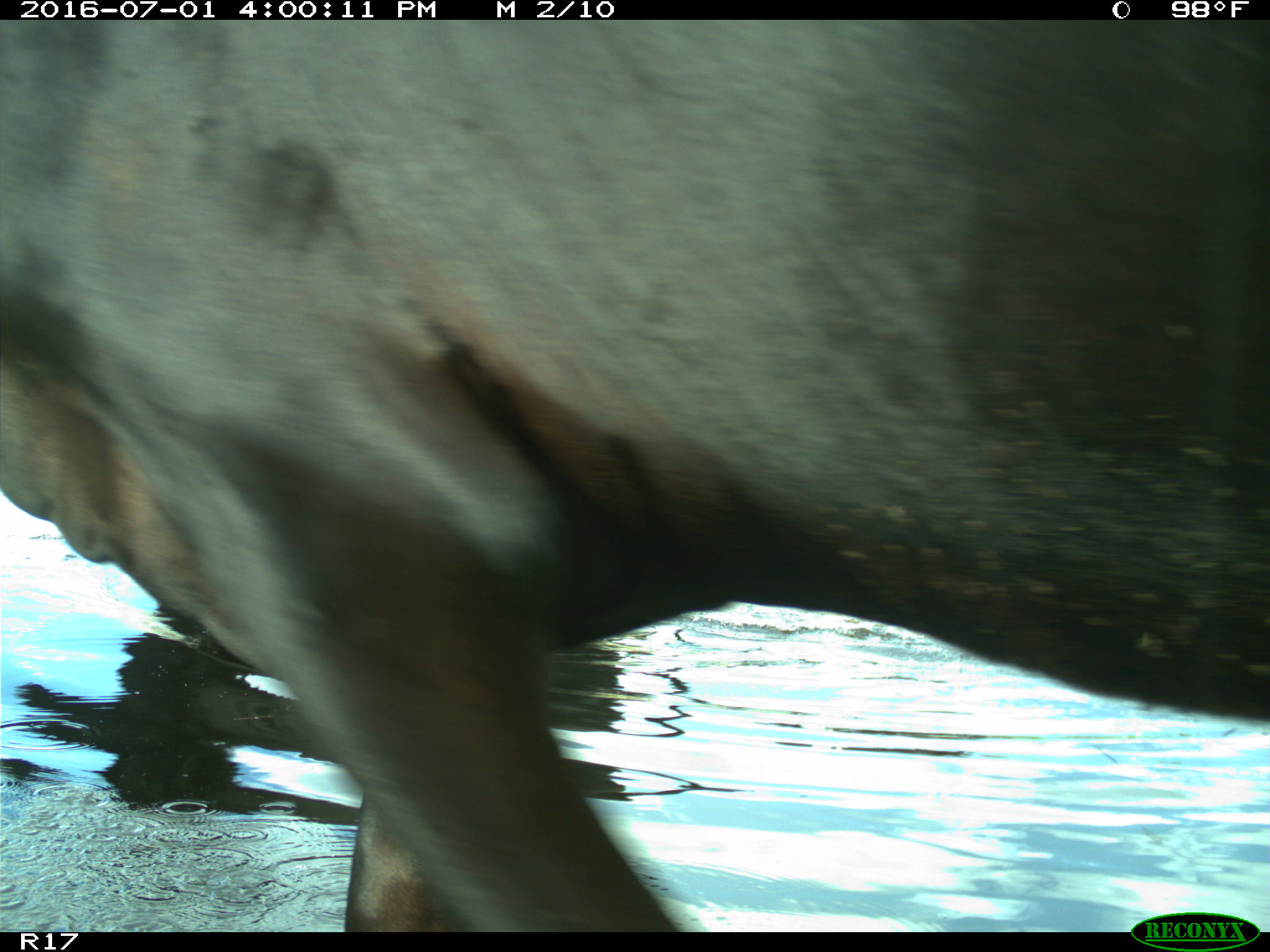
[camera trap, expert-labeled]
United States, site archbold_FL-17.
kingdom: Animalia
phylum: Chordata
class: Mammalia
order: Artiodactyla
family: Bovidae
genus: Bos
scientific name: Bos taurus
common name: domestic cow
Bos taurus (domestic cow).